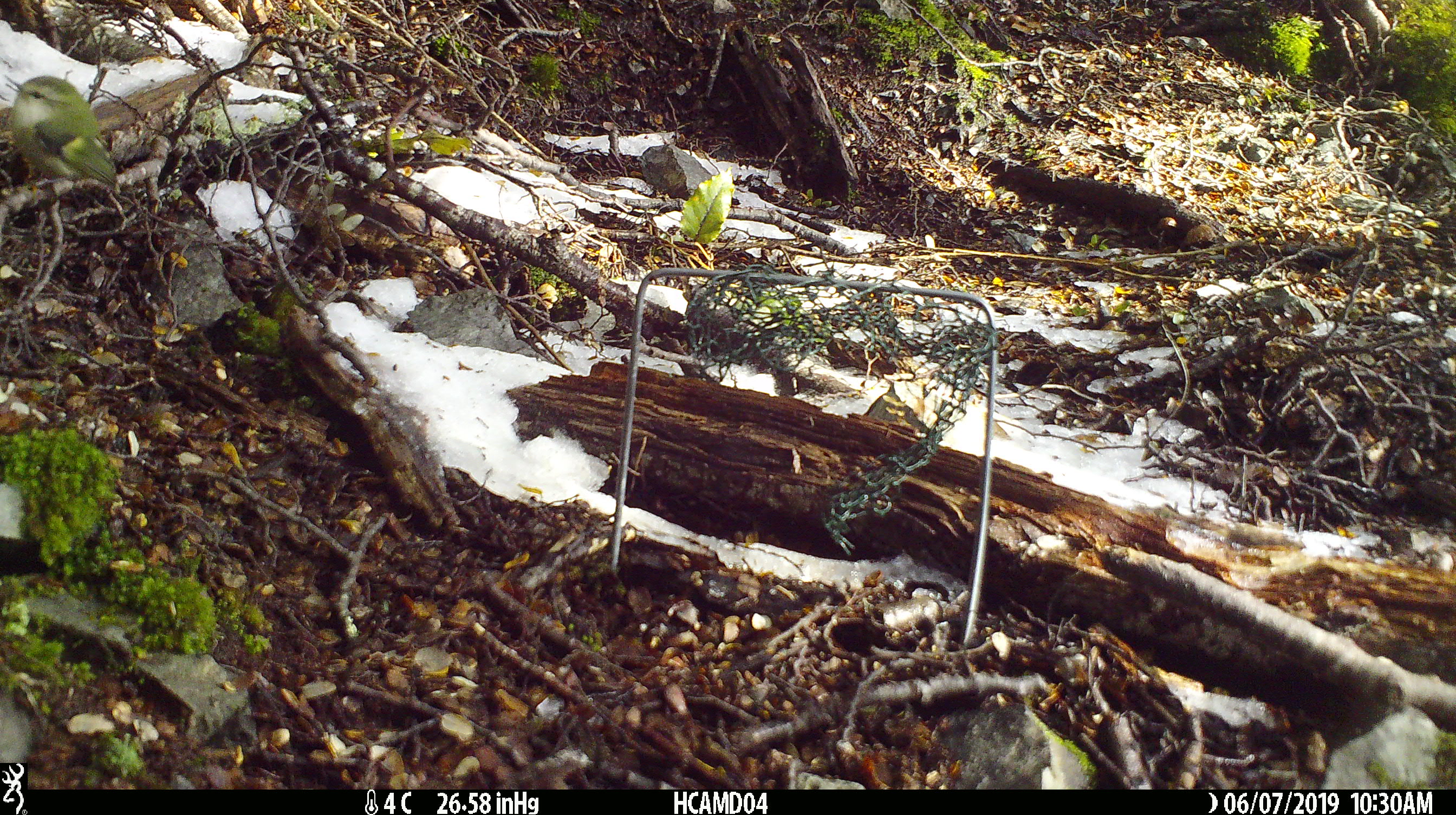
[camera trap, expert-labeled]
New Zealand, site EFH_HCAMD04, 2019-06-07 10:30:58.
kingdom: Animalia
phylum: Chordata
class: Aves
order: Passeriformes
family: Acanthisittidae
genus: Acanthisitta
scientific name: Acanthisitta chloris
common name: rifleman